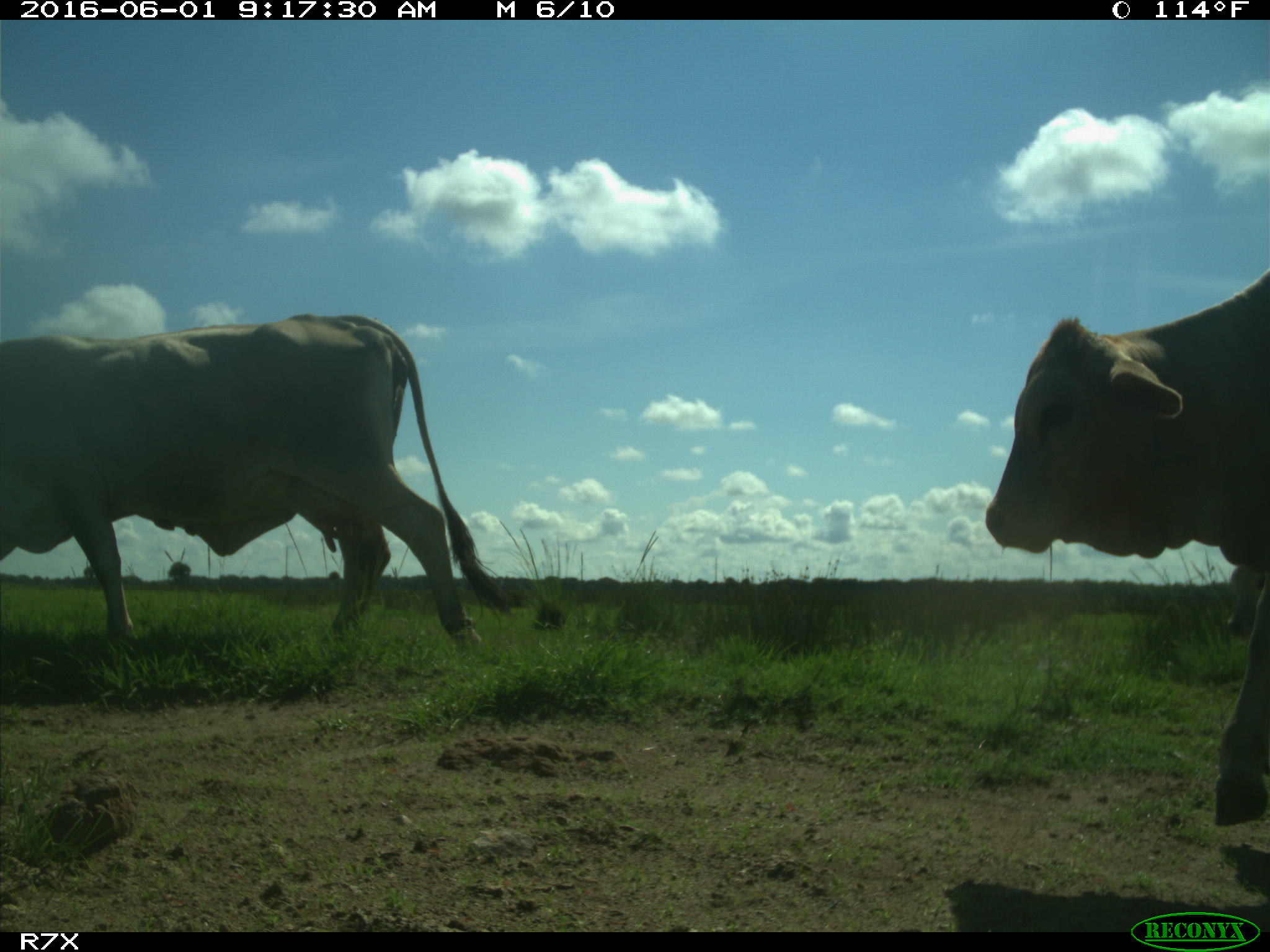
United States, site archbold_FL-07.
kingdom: Animalia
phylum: Chordata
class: Mammalia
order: Artiodactyla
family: Bovidae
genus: Bos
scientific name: Bos taurus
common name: domestic cow